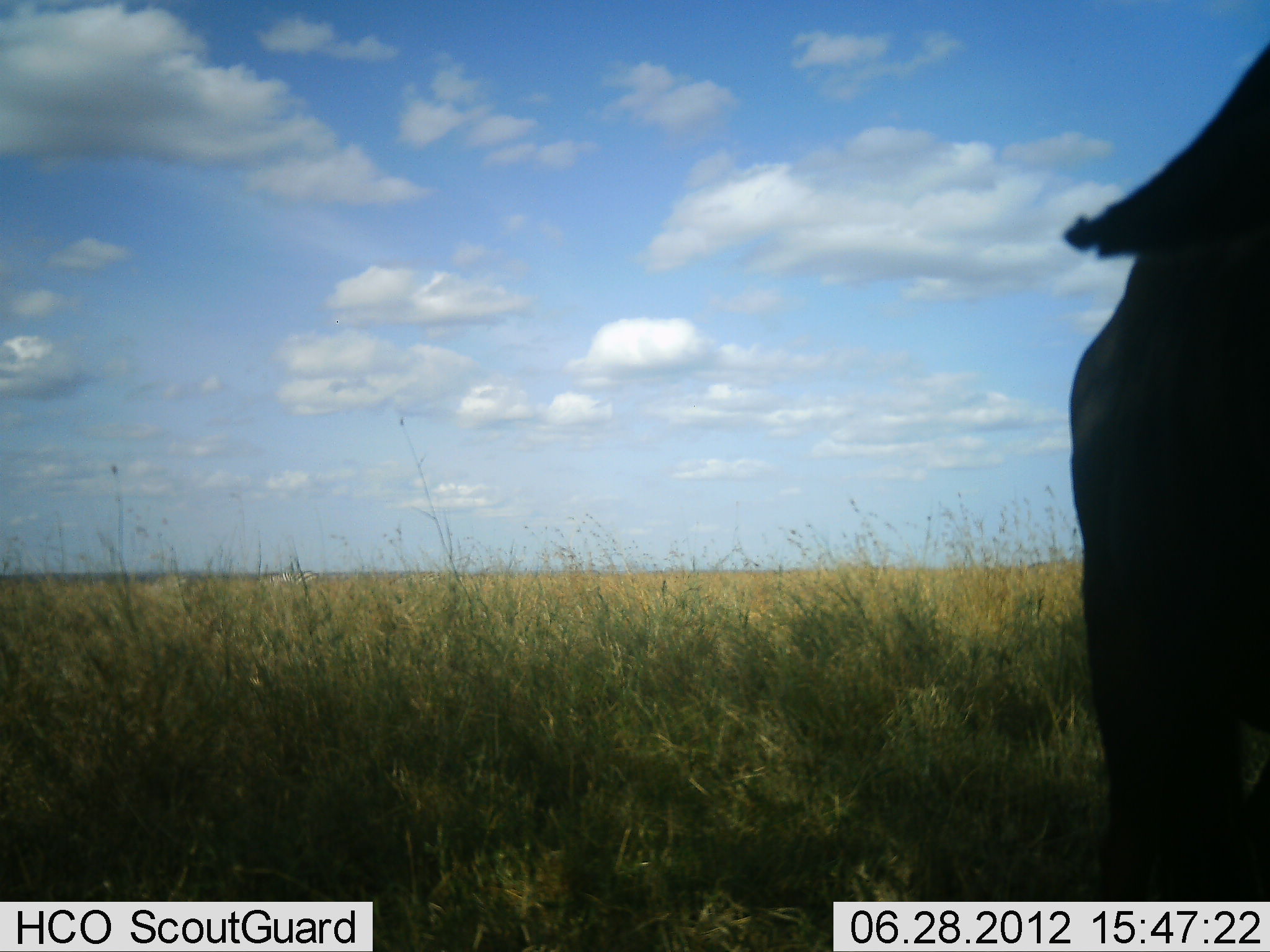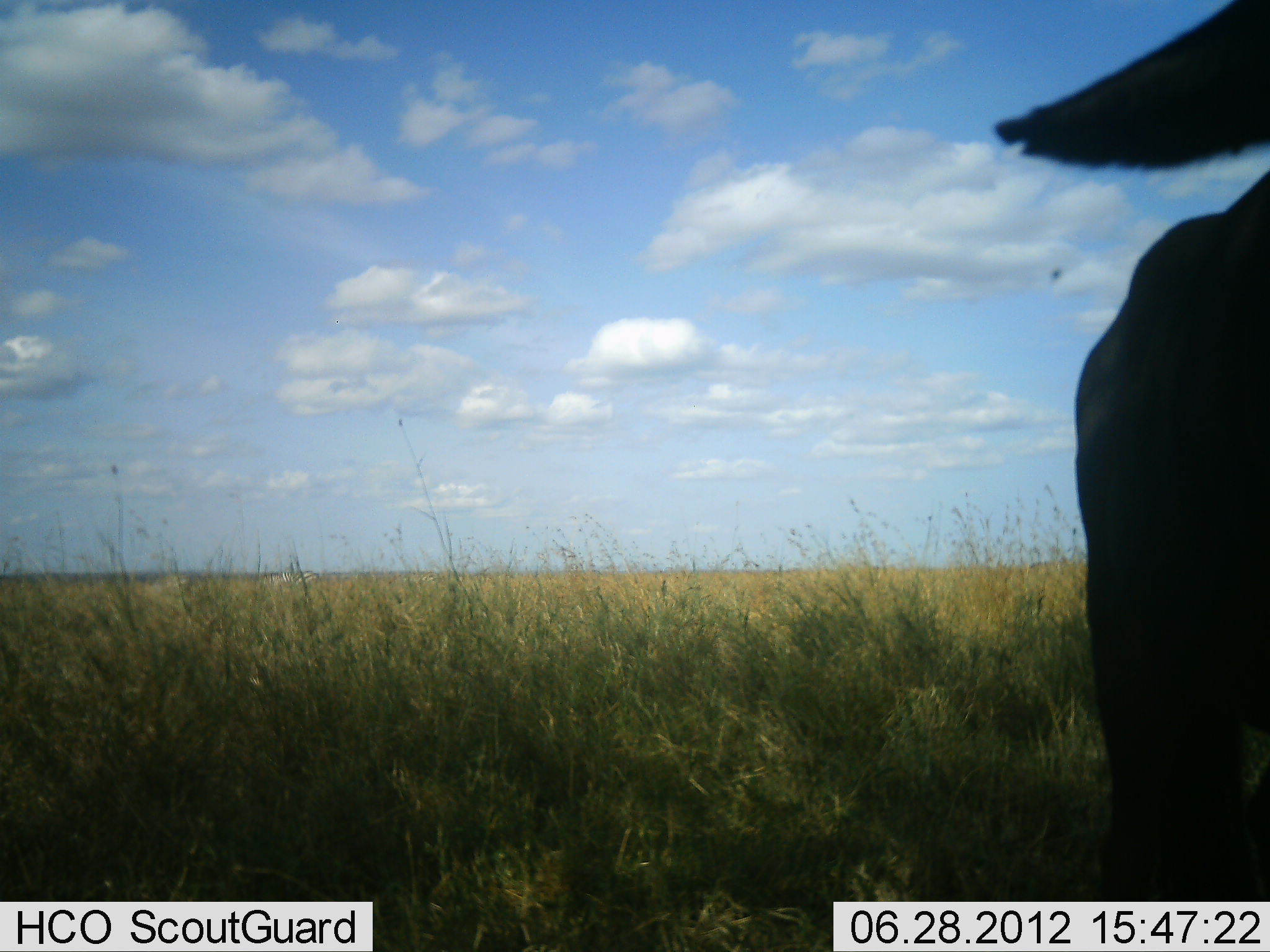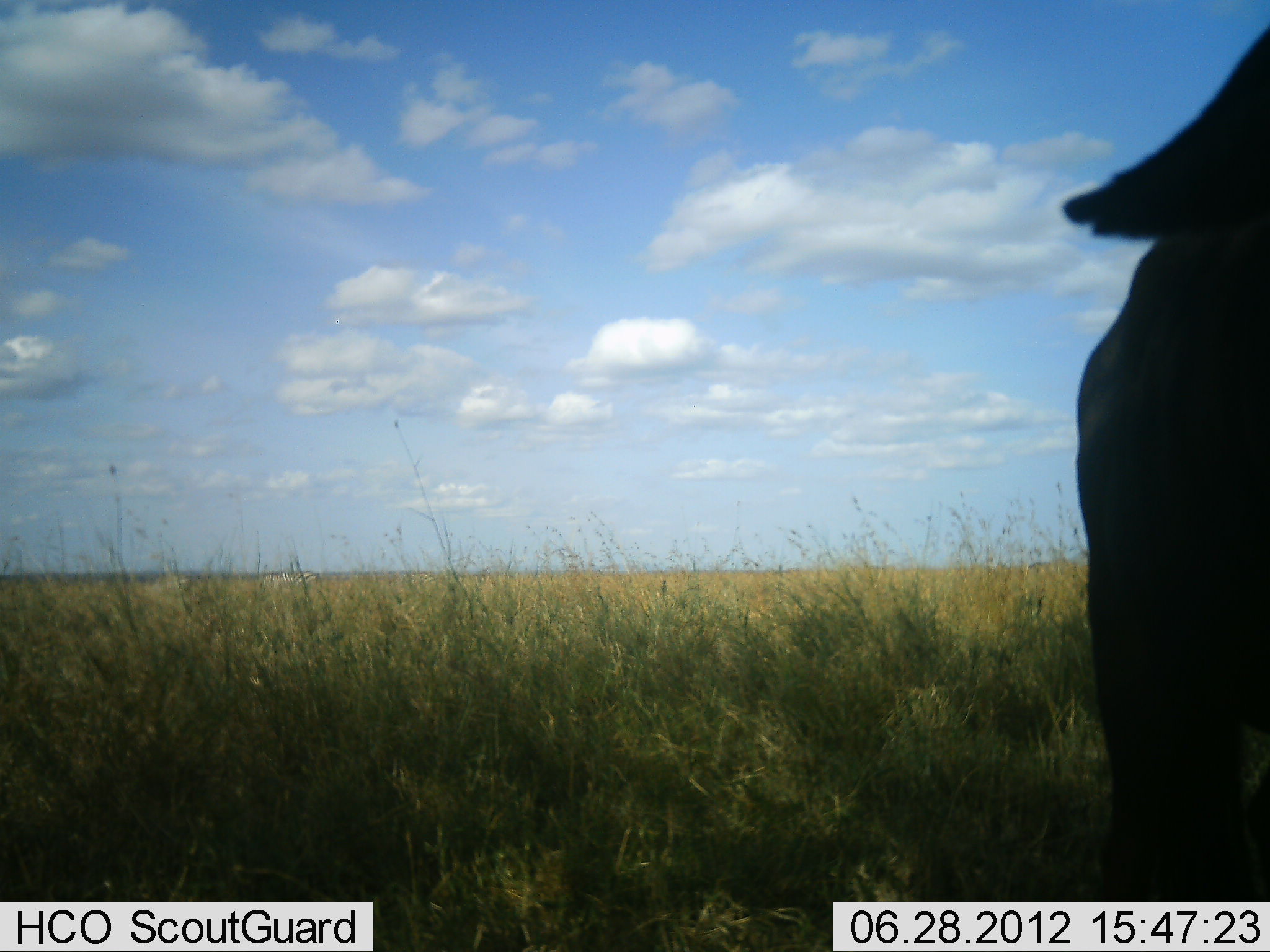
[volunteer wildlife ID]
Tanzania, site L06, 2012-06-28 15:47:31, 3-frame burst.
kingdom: Animalia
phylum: Chordata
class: Mammalia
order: Artiodactyla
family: Bovidae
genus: Connochaetes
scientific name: Connochaetes taurinus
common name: blue wildebeest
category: wildebeest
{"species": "wildebeest (blue wildebeest) (Connochaetes taurinus)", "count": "1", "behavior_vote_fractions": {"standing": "91%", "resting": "9%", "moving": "0%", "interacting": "0%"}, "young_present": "0%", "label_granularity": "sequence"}